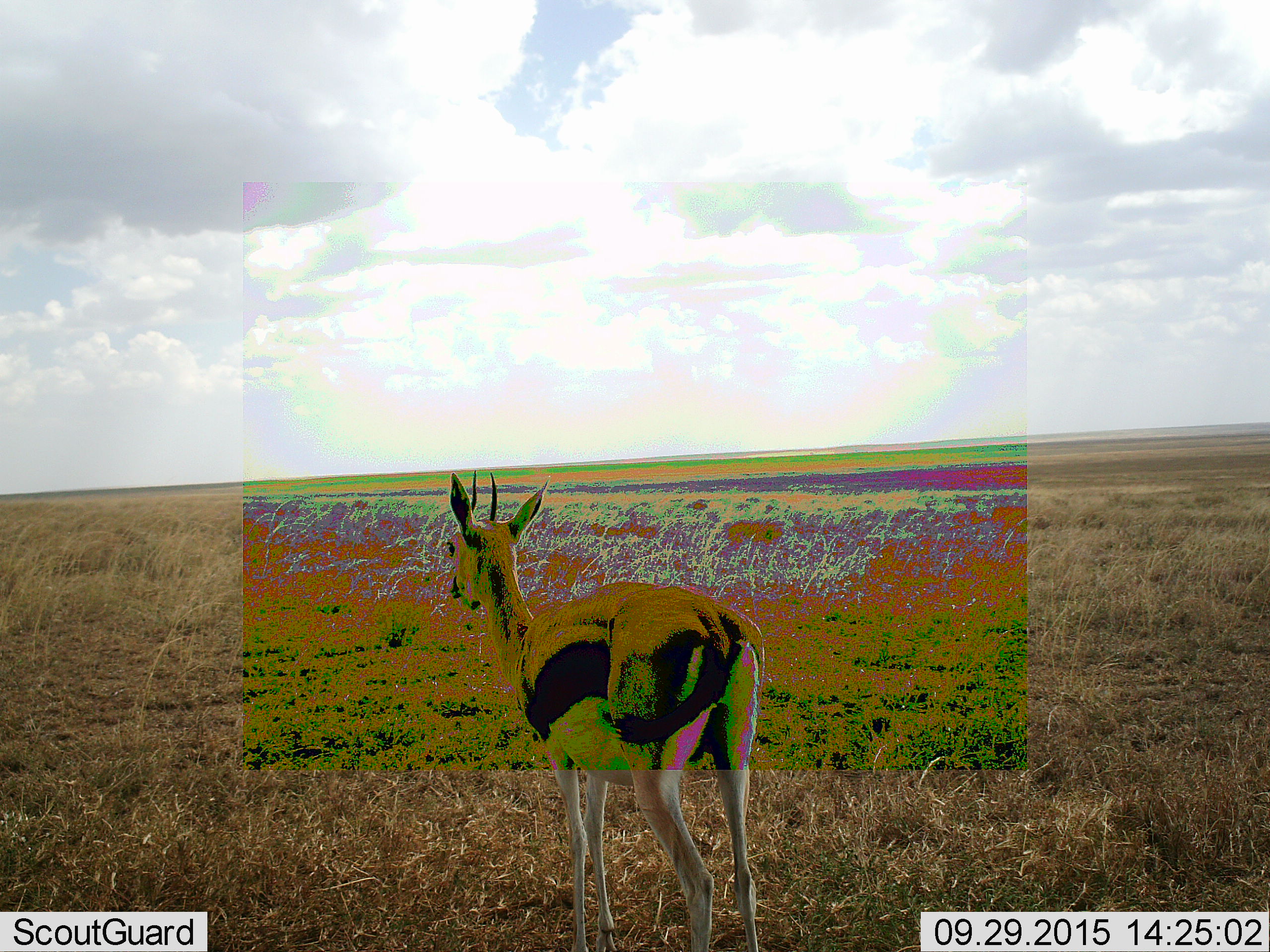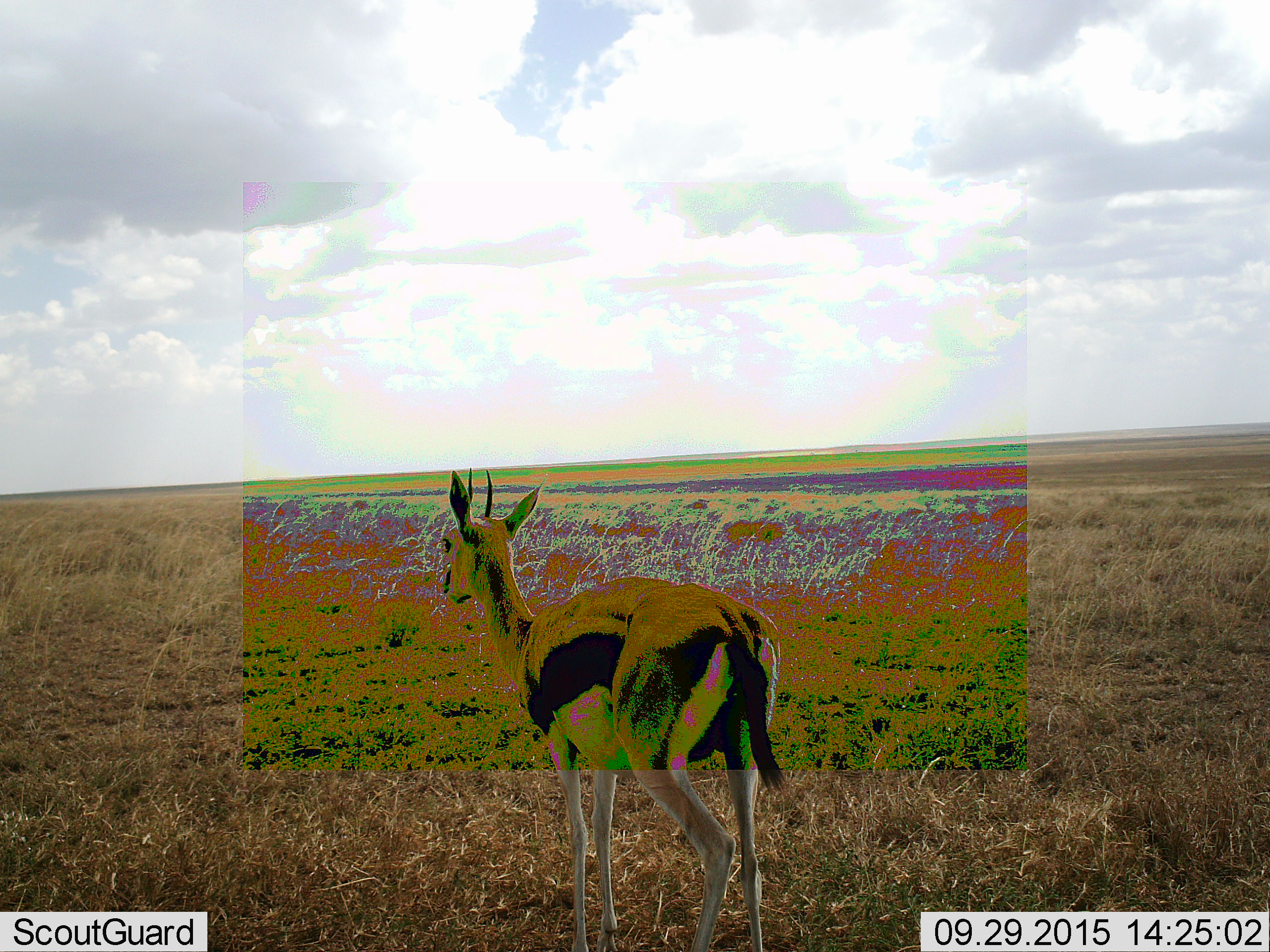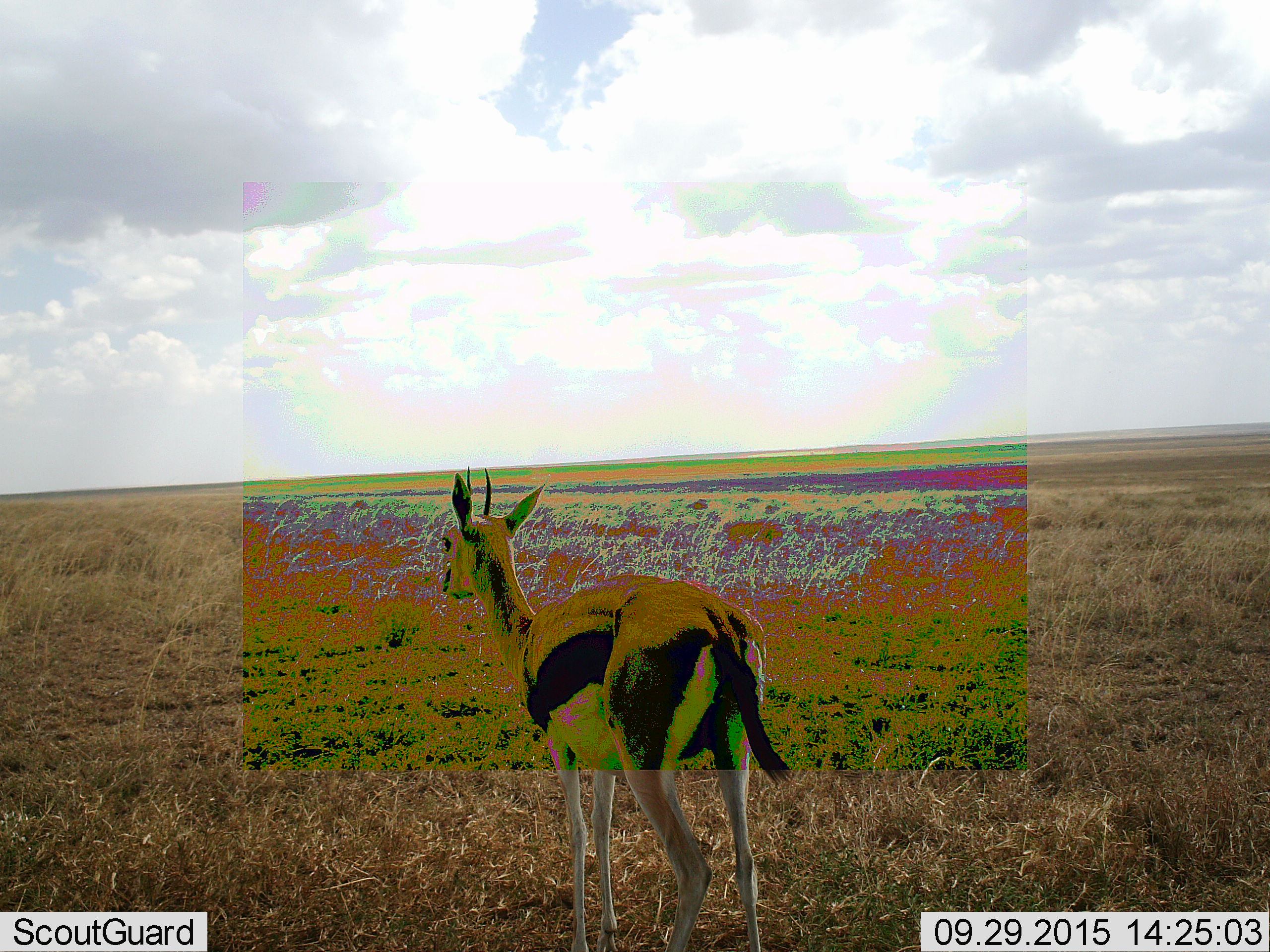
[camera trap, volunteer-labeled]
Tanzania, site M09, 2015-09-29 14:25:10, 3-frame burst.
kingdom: Animalia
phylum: Chordata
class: Mammalia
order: Artiodactyla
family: Bovidae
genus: Eudorcas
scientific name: Eudorcas thomsonii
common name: thomson's gazelle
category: gazellethomsons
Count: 1.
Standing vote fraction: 100%.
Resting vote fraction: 0%.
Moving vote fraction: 0%.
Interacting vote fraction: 0%.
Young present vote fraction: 0%.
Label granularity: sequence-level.